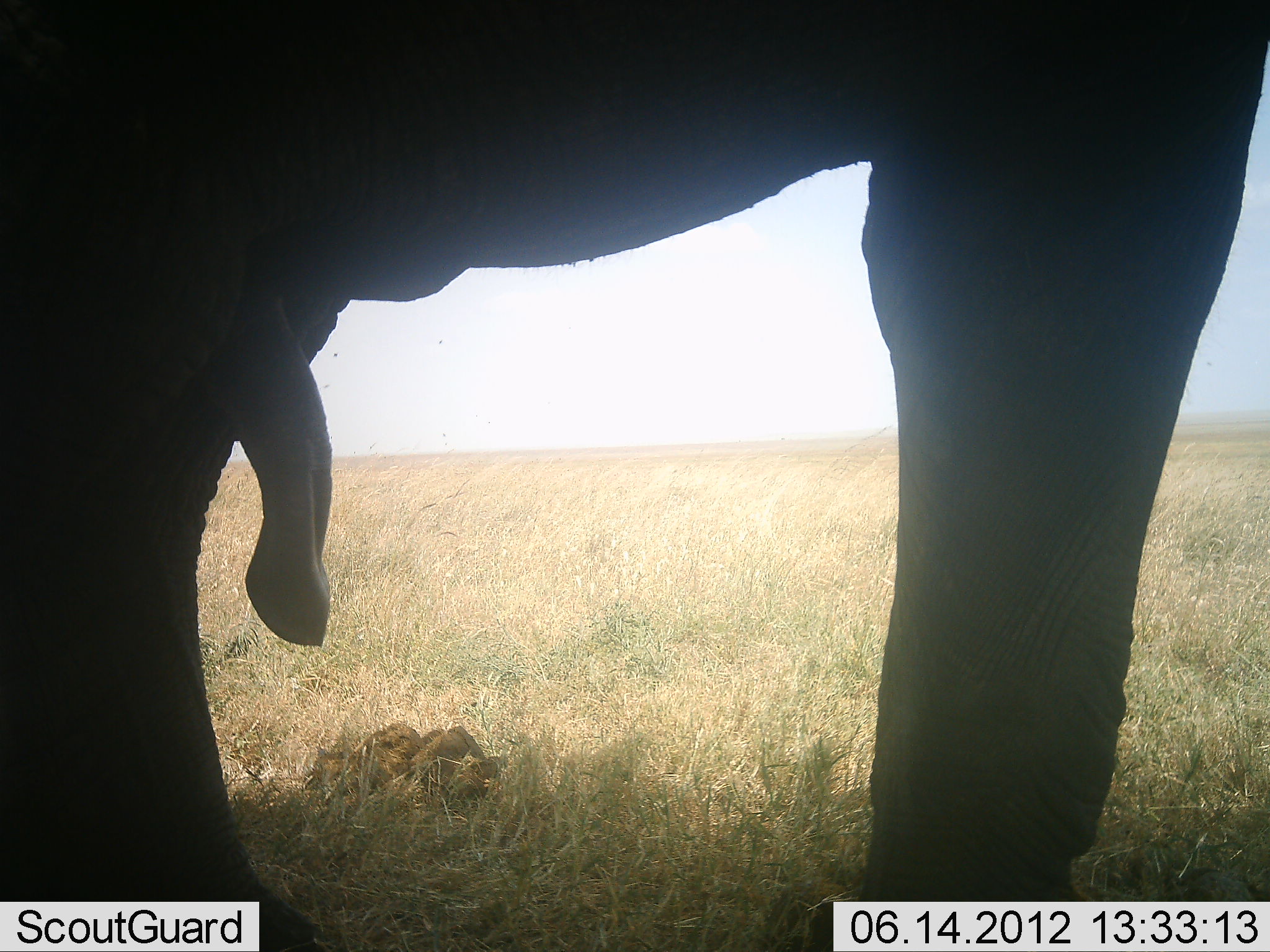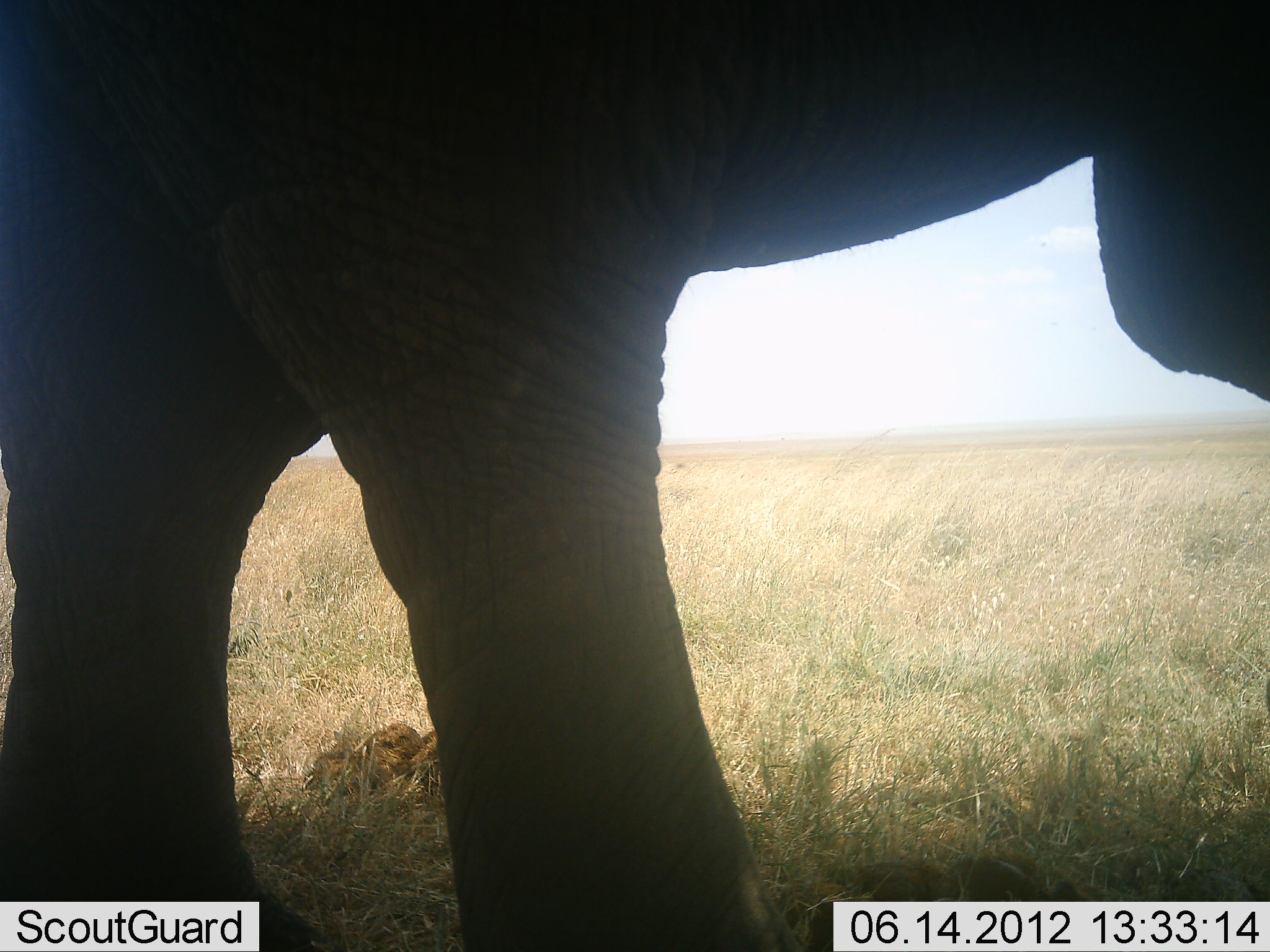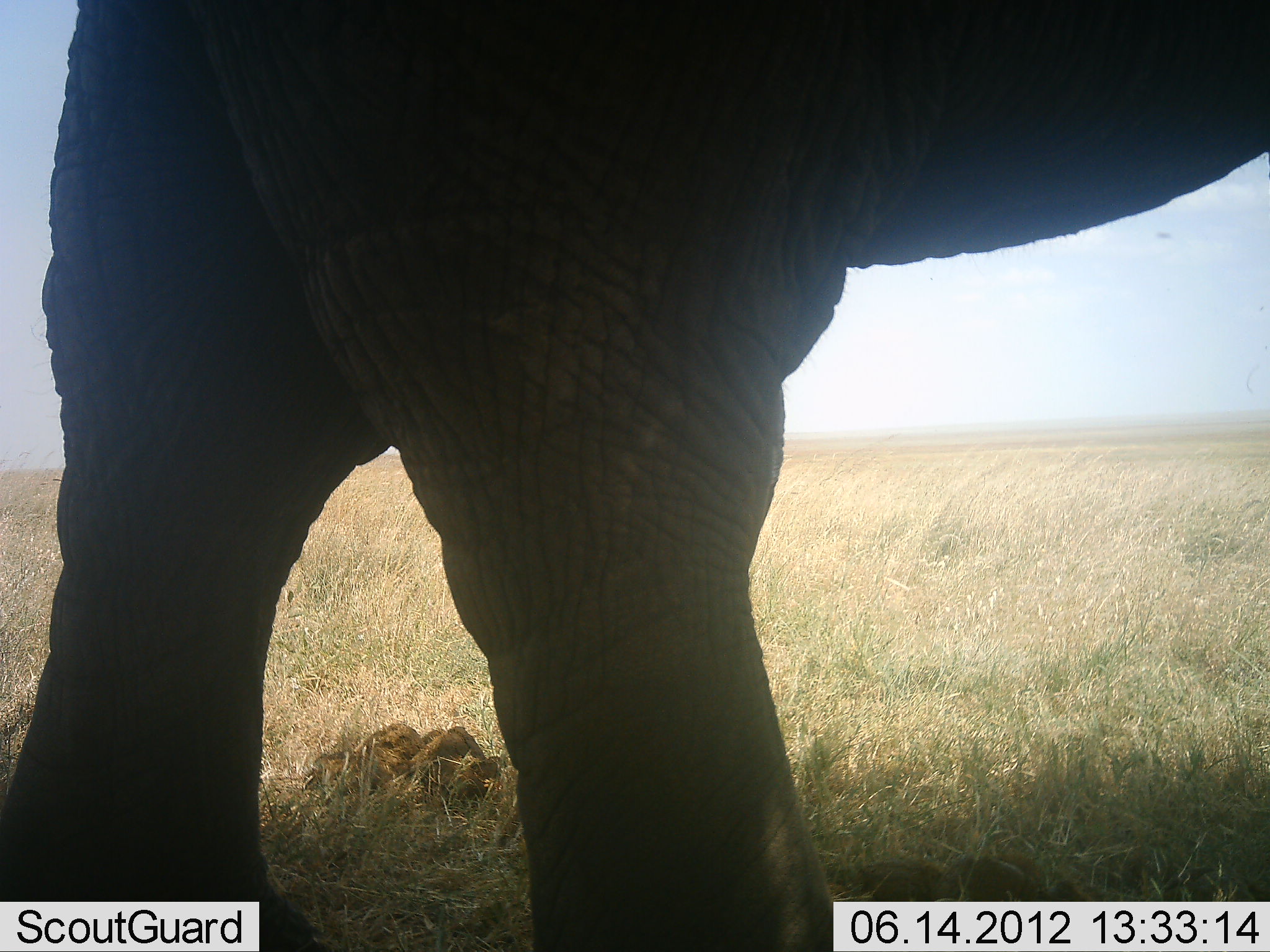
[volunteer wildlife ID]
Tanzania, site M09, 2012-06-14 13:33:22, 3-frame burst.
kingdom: Animalia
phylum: Chordata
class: Mammalia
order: Proboscidea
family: Elephantidae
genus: Loxodonta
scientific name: Loxodonta africana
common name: african bush elephant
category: elephant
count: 1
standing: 20%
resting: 0%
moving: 80%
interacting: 0%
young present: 0%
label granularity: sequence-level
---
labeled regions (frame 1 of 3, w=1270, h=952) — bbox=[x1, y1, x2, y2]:
animal: bbox=[0, 0, 1270, 952]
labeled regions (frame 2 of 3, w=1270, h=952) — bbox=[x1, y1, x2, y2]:
animal: bbox=[1, 1, 1270, 952]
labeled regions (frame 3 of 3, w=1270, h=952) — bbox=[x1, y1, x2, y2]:
animal: bbox=[1, 1, 1270, 951]